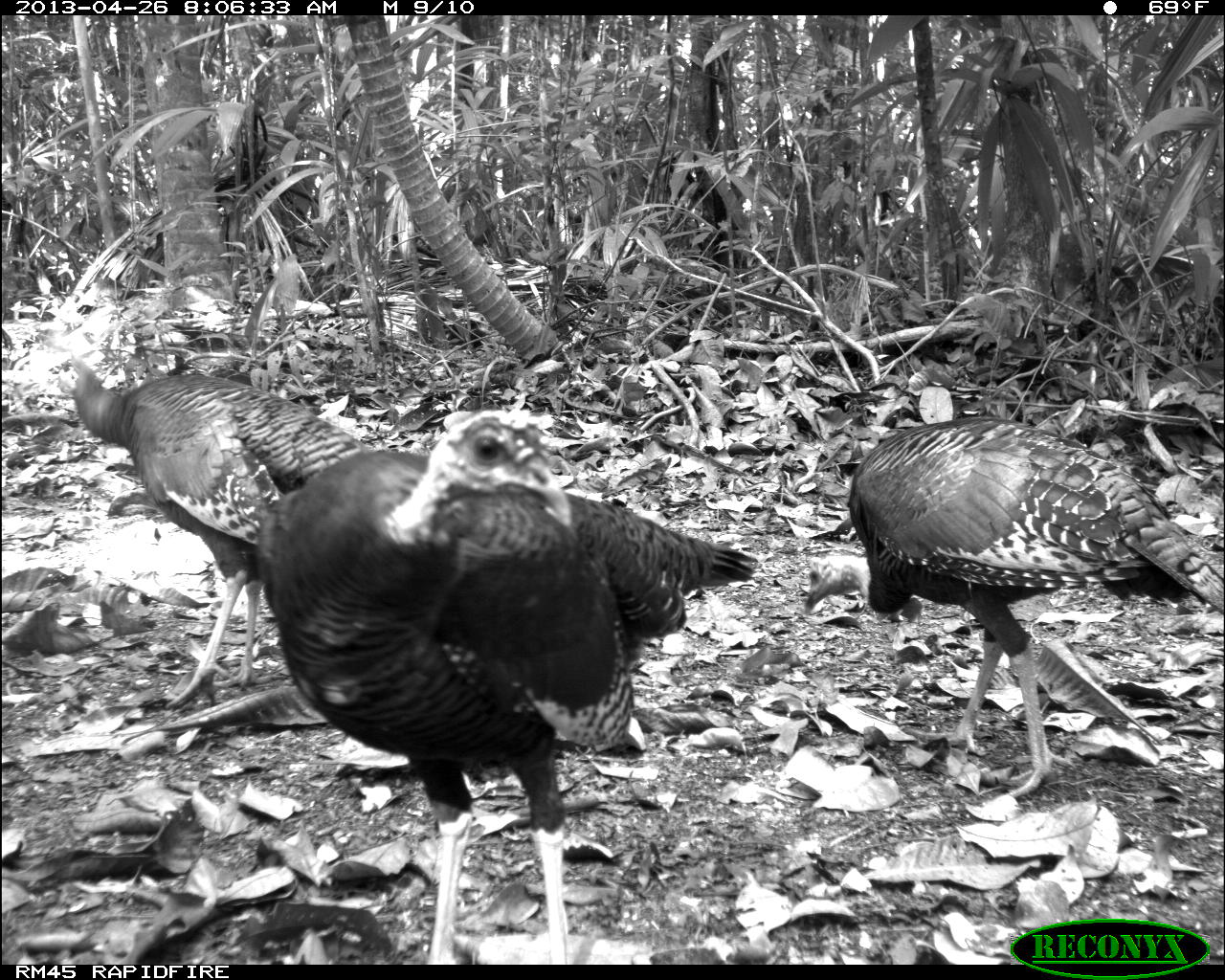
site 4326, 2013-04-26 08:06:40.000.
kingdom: Animalia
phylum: Chordata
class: Aves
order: Galliformes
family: Phasianidae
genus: Meleagris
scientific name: Meleagris ocellata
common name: ocellated turkey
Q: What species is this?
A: Meleagris ocellata (ocellated turkey).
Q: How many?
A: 4.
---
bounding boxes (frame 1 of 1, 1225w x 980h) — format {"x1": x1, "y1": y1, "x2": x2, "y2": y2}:
meleagris ocellata: {"x1": 253, "y1": 404, "x2": 759, "y2": 964}; {"x1": 802, "y1": 414, "x2": 1225, "y2": 799}; {"x1": 44, "y1": 356, "x2": 376, "y2": 714}